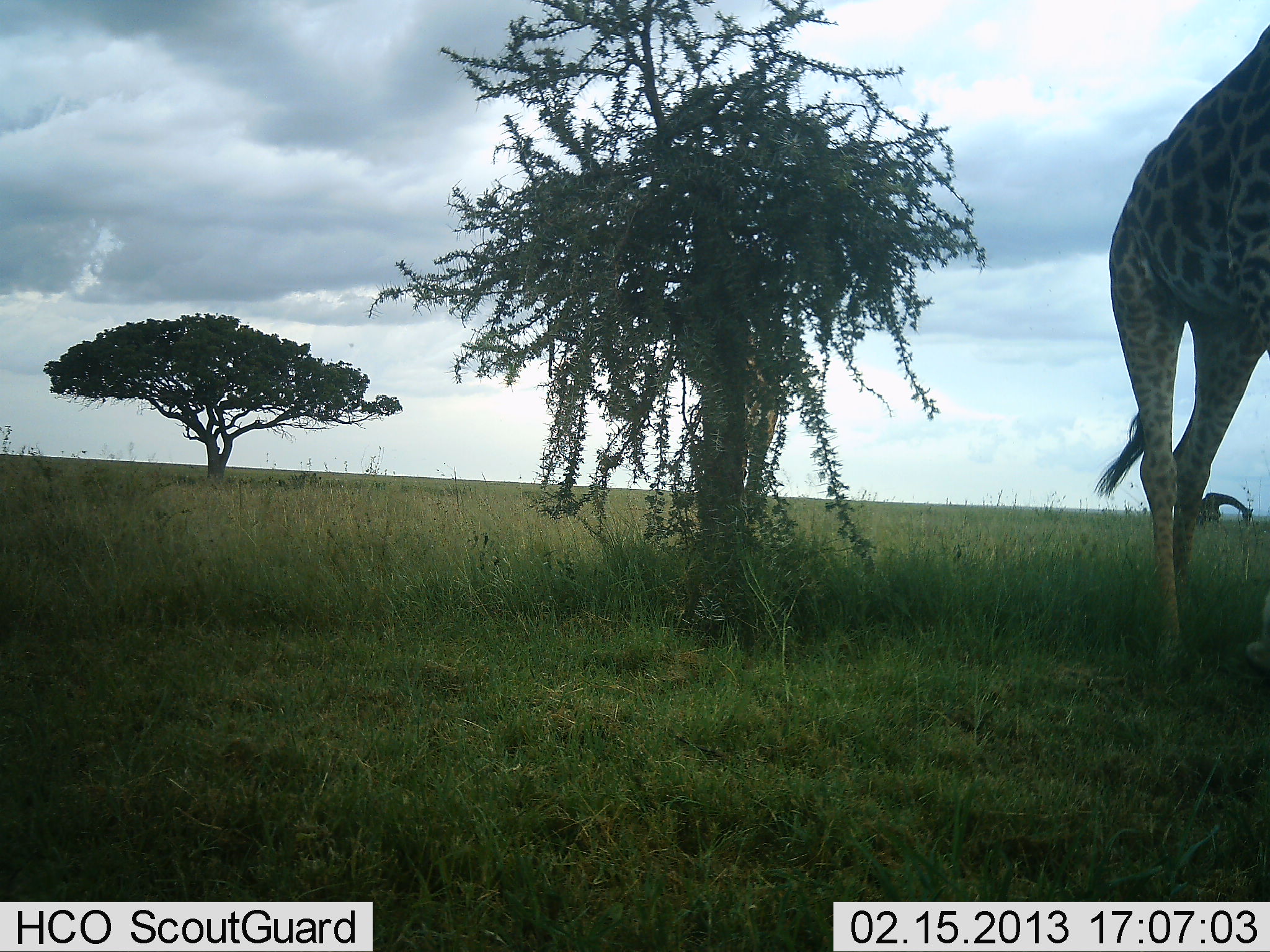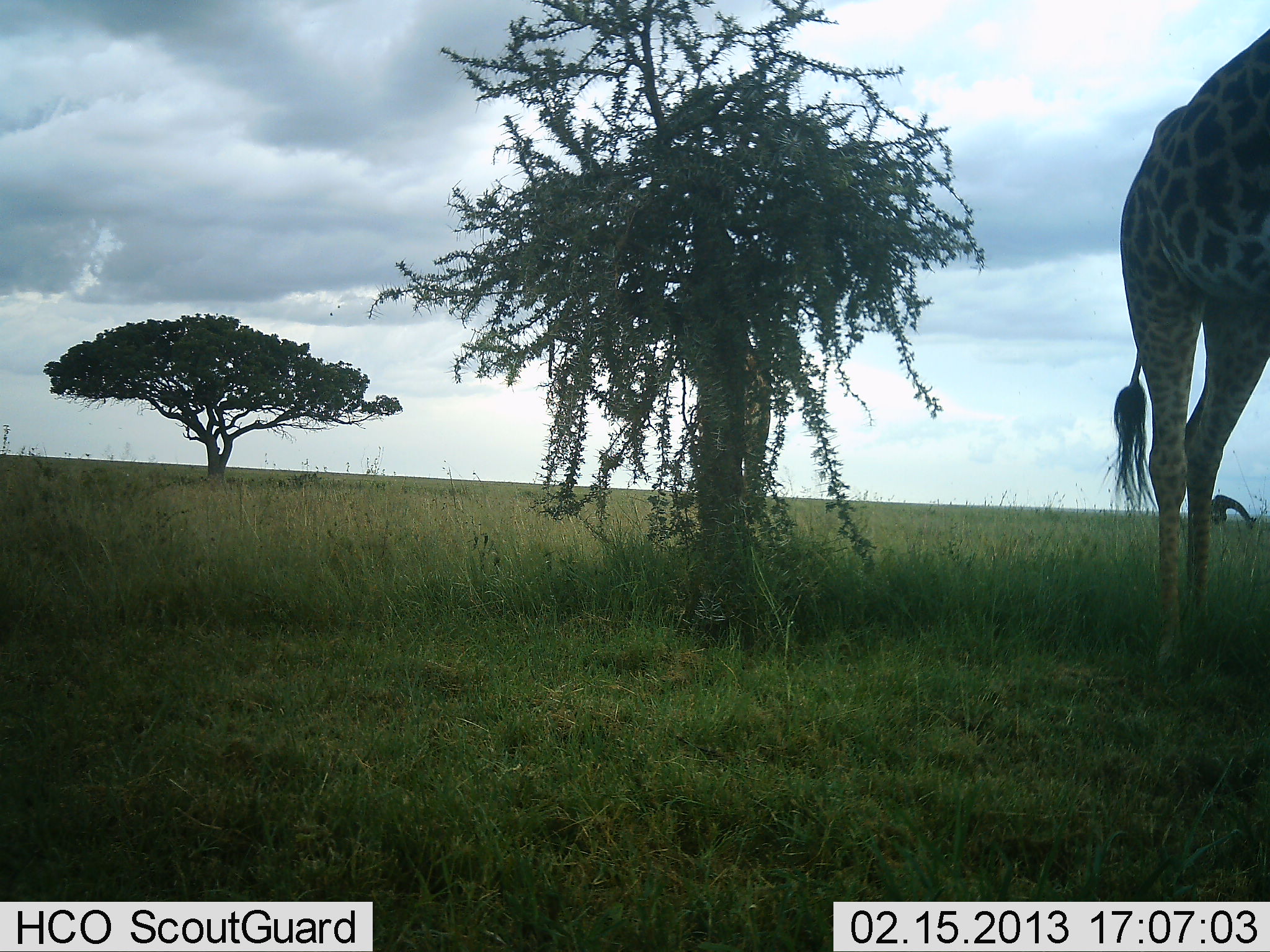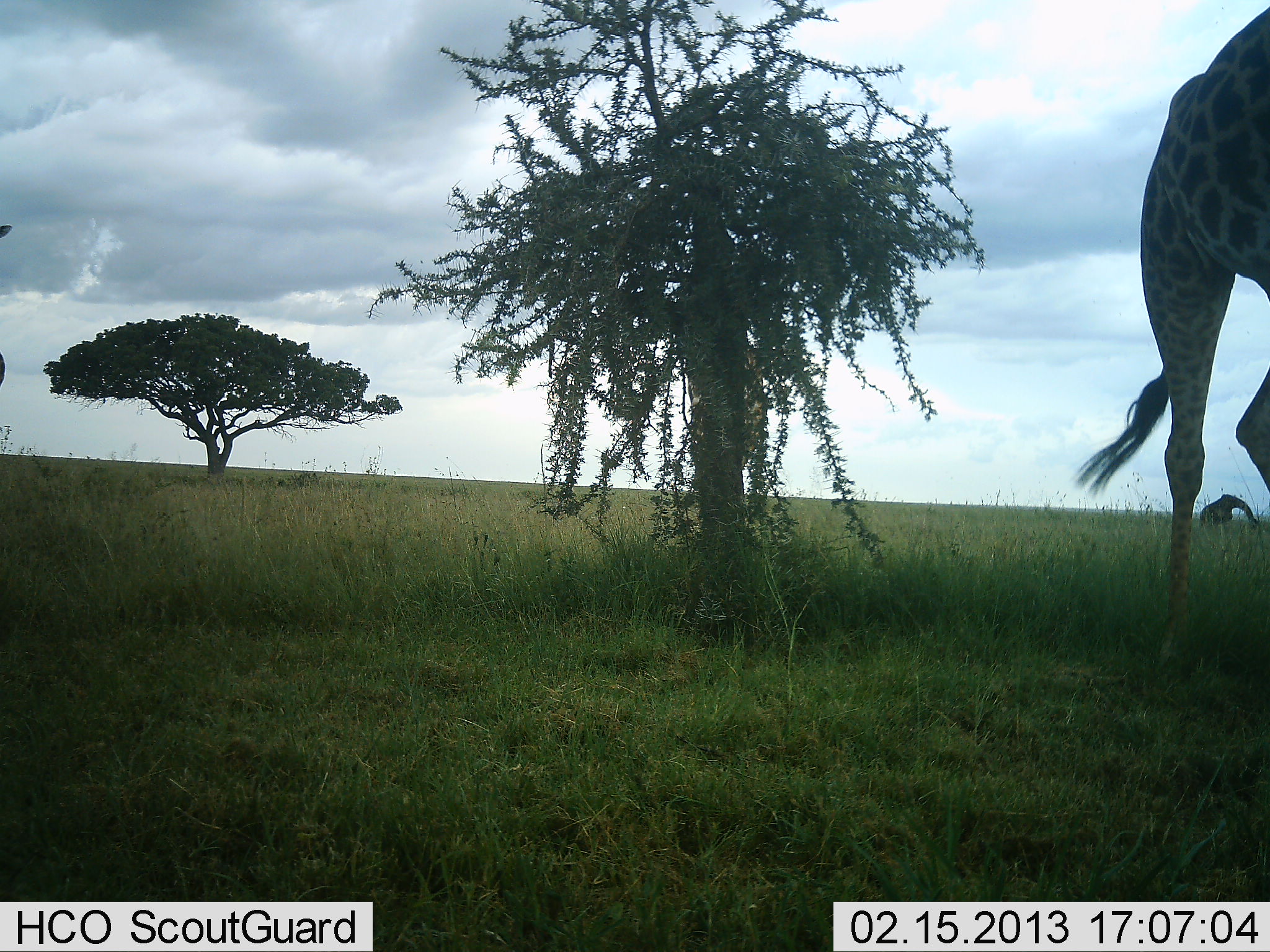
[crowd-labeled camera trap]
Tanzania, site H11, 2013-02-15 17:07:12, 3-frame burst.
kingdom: Animalia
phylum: Chordata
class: Mammalia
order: Artiodactyla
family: Giraffidae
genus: Giraffa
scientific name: Giraffa camelopardalis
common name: giraffe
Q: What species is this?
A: Giraffe (Giraffa camelopardalis).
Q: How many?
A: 2.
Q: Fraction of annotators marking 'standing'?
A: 24%.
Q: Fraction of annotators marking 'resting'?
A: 0%.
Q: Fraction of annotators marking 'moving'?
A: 82%.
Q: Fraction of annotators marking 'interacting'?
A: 0%.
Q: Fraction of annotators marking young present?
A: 0%.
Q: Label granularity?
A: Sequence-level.